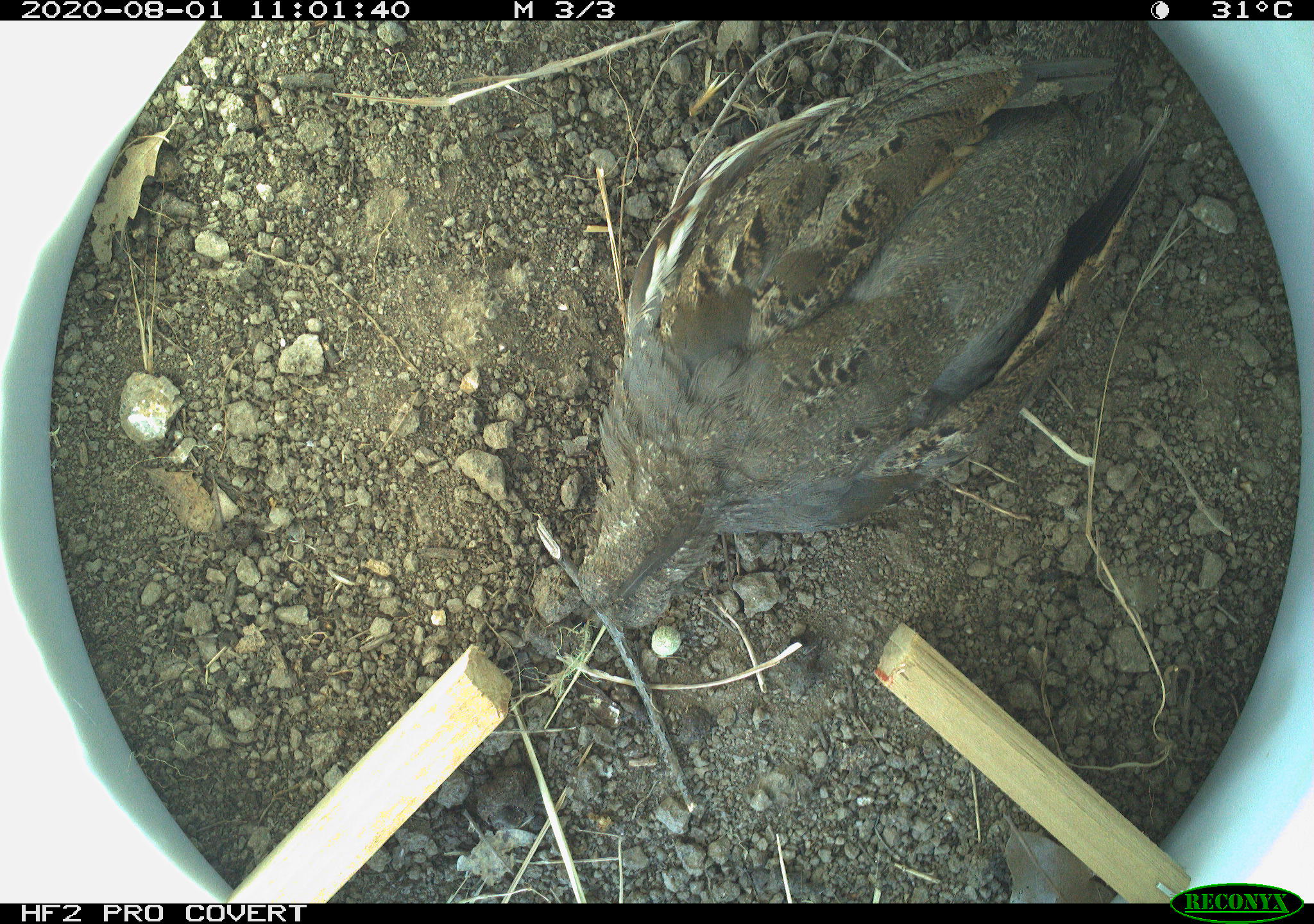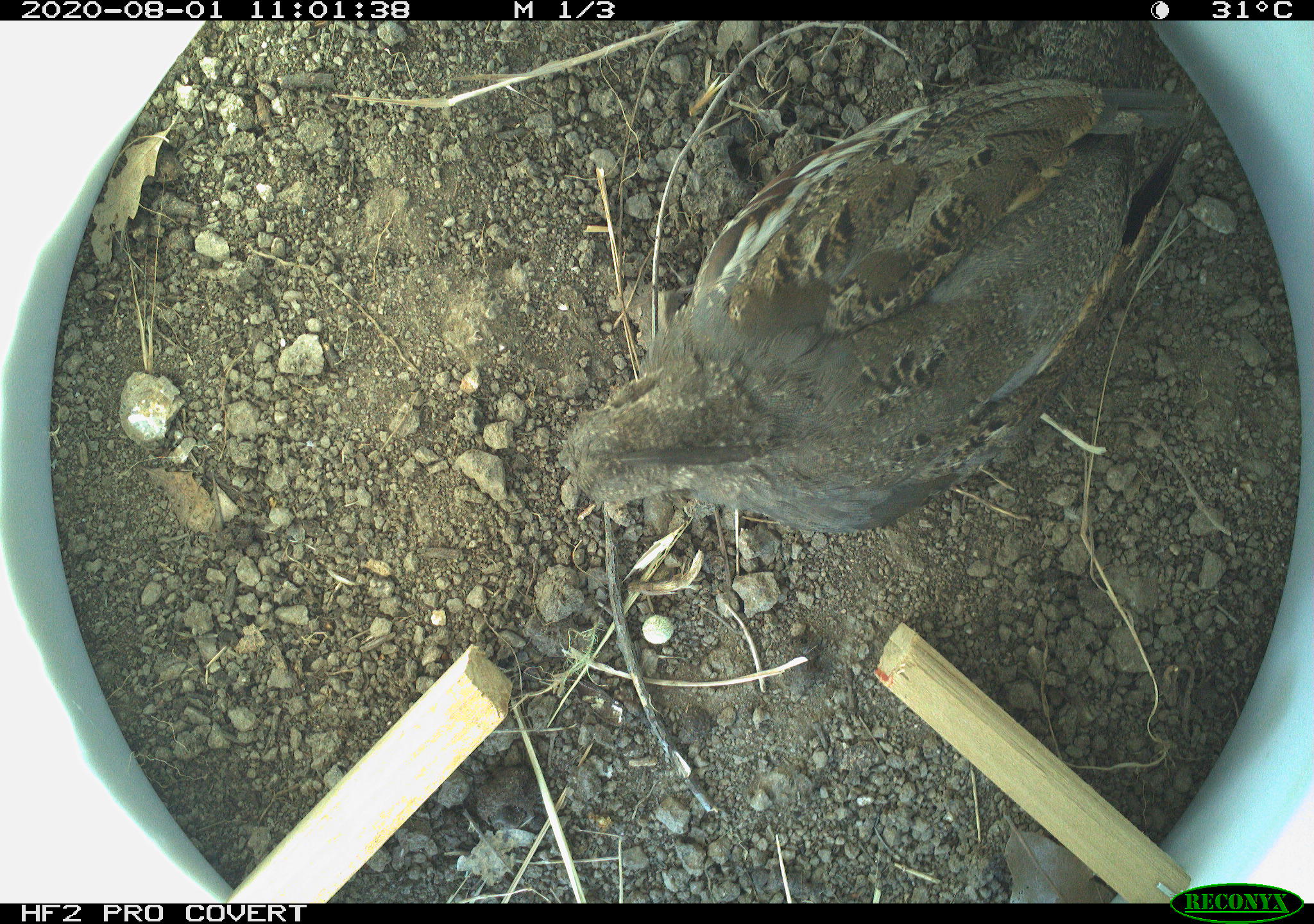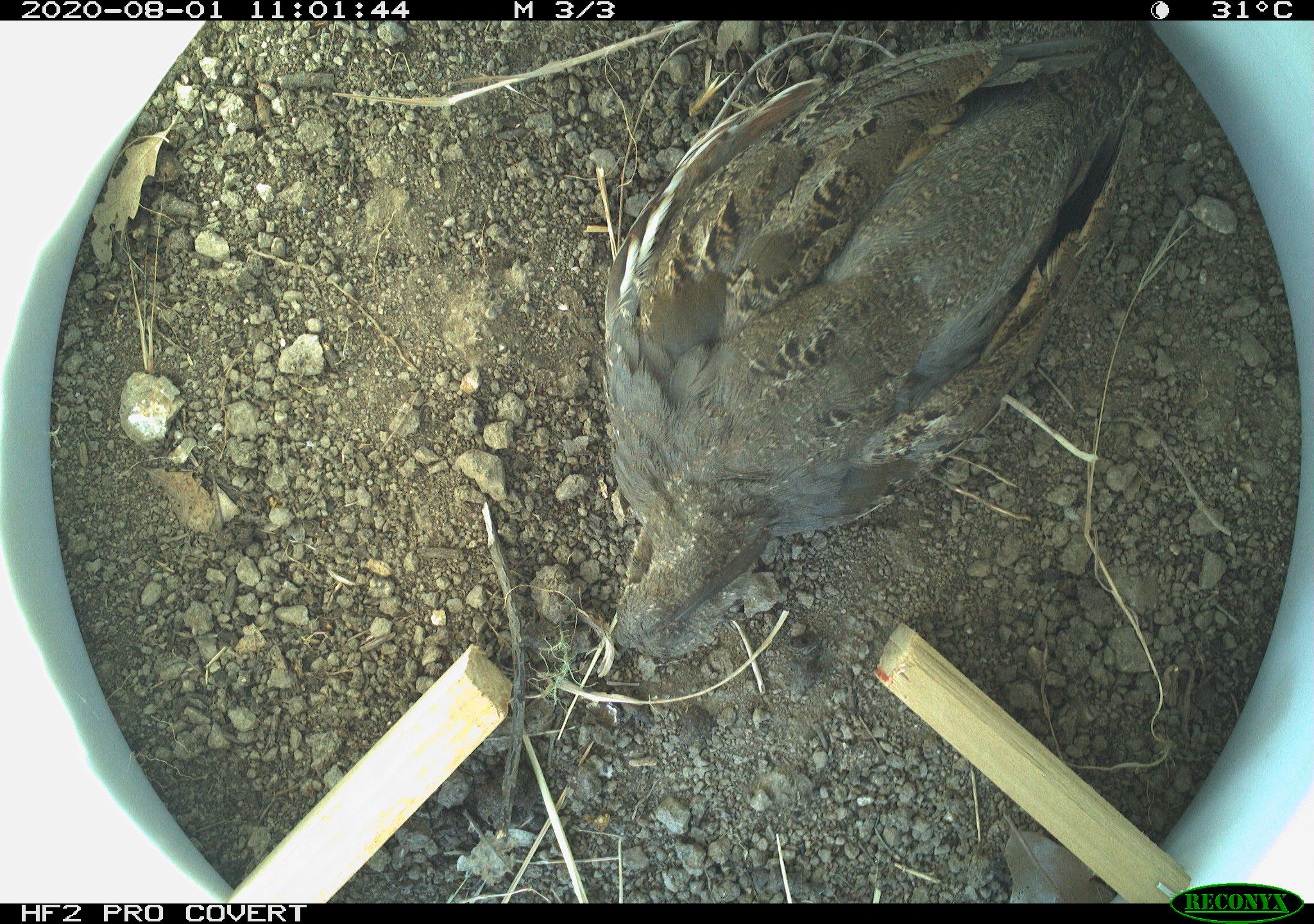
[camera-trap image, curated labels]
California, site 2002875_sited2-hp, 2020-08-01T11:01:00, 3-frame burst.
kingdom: Animalia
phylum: Chordata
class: Aves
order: Galliformes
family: Phasianidae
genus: Ophrysia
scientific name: Ophrysia superciliosa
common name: mountain quail